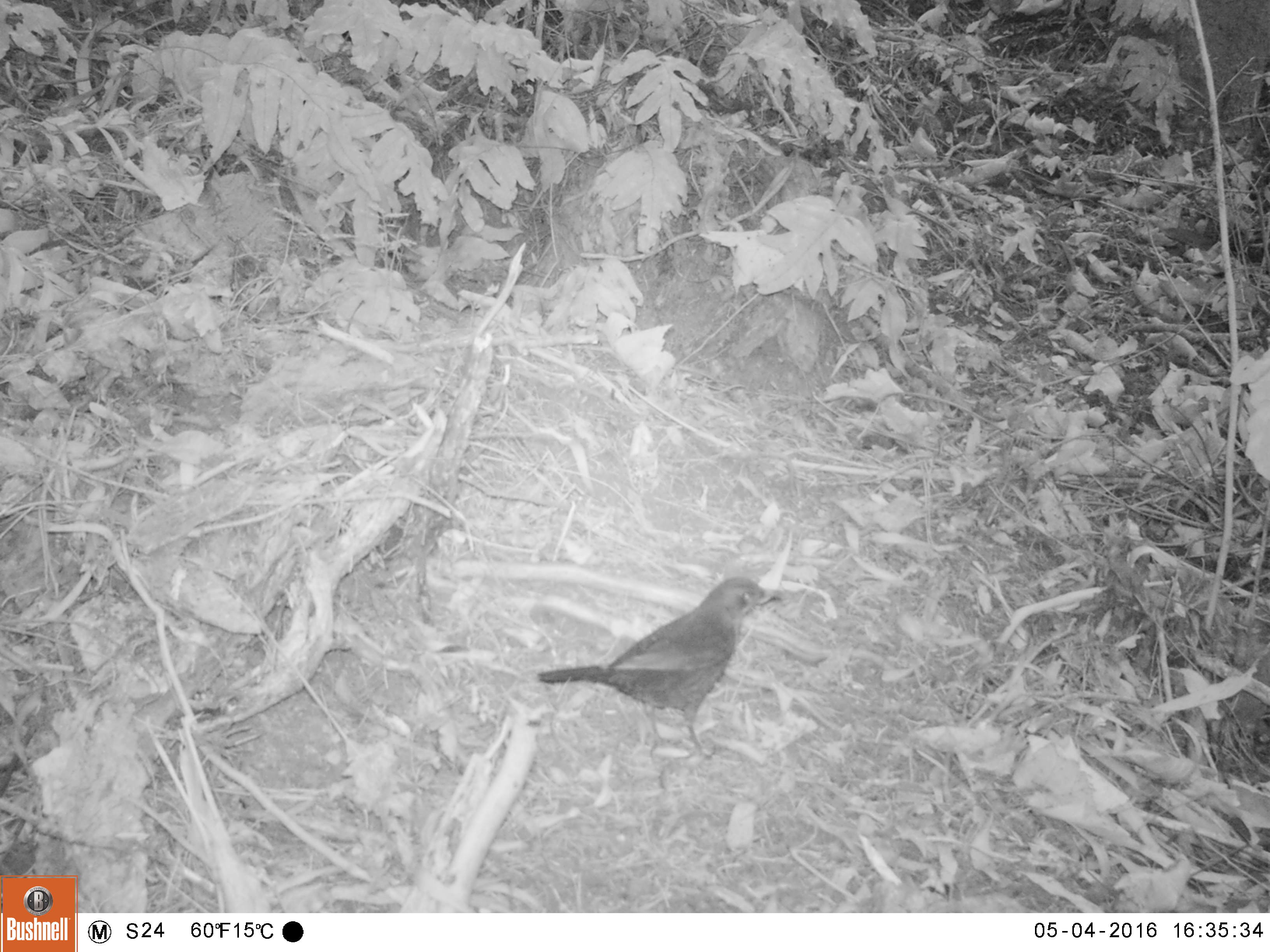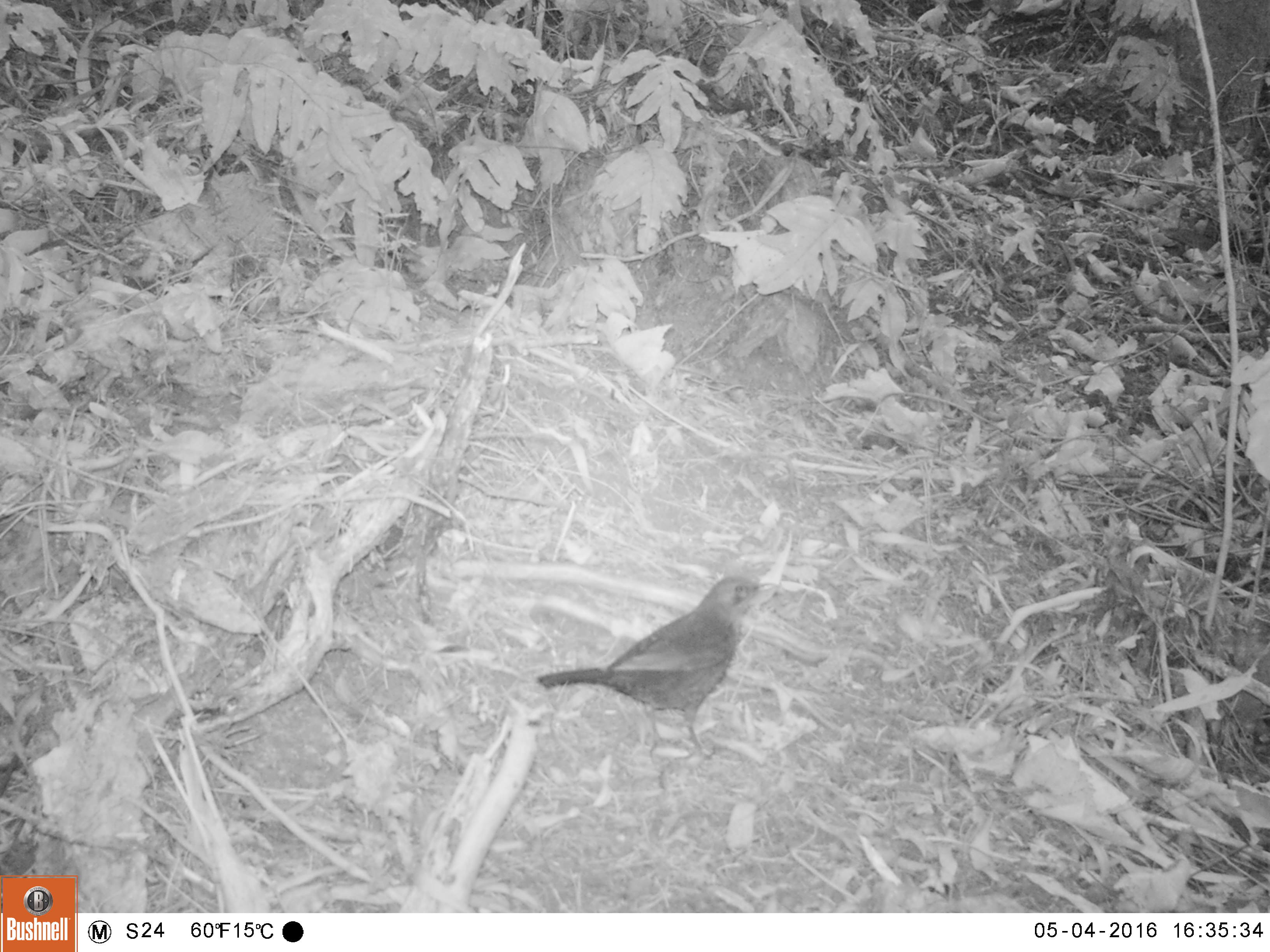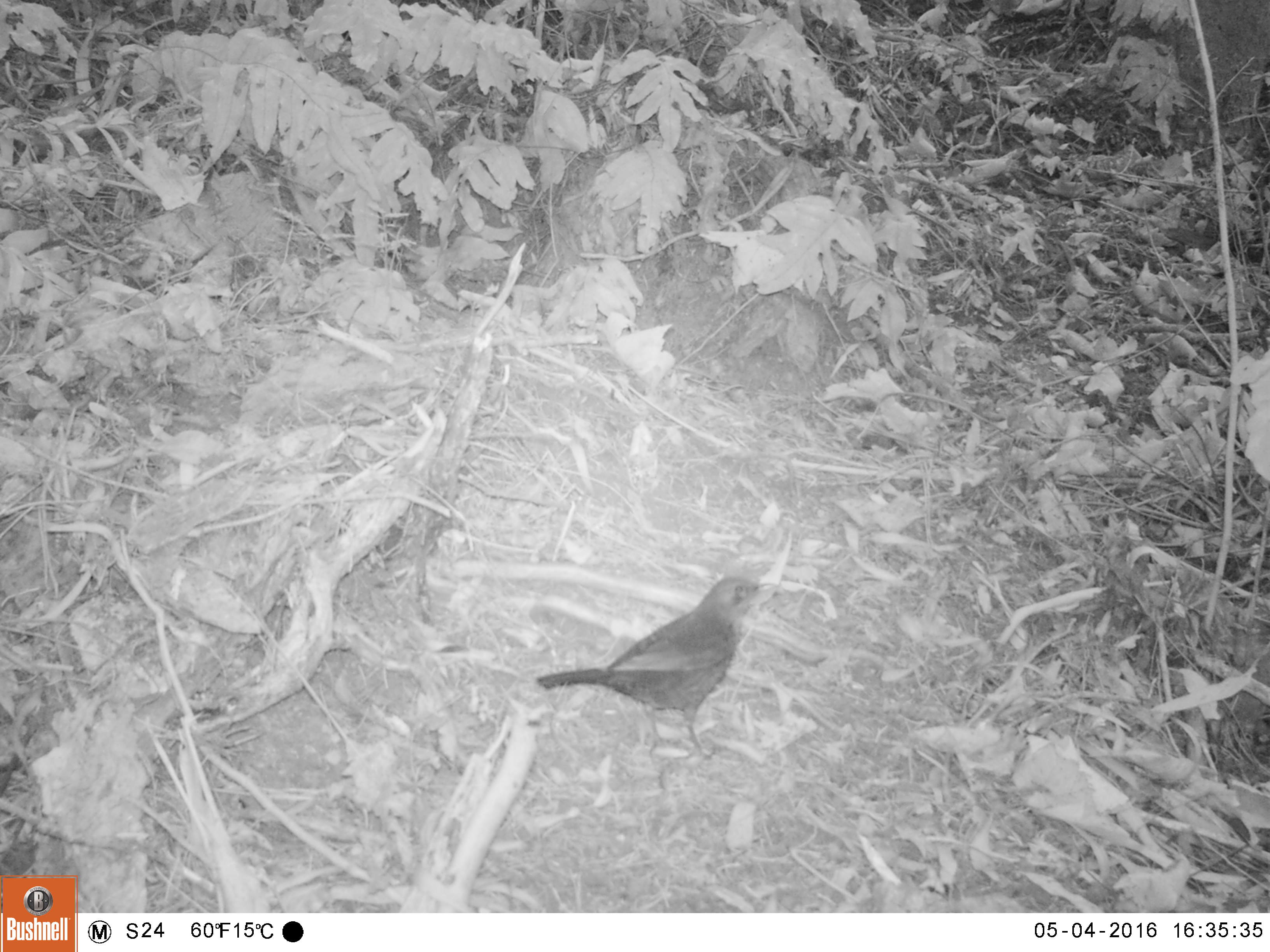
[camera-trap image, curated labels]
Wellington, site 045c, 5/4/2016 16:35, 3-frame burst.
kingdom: Animalia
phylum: Chordata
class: Aves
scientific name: Aves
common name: bird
Bird (Aves).